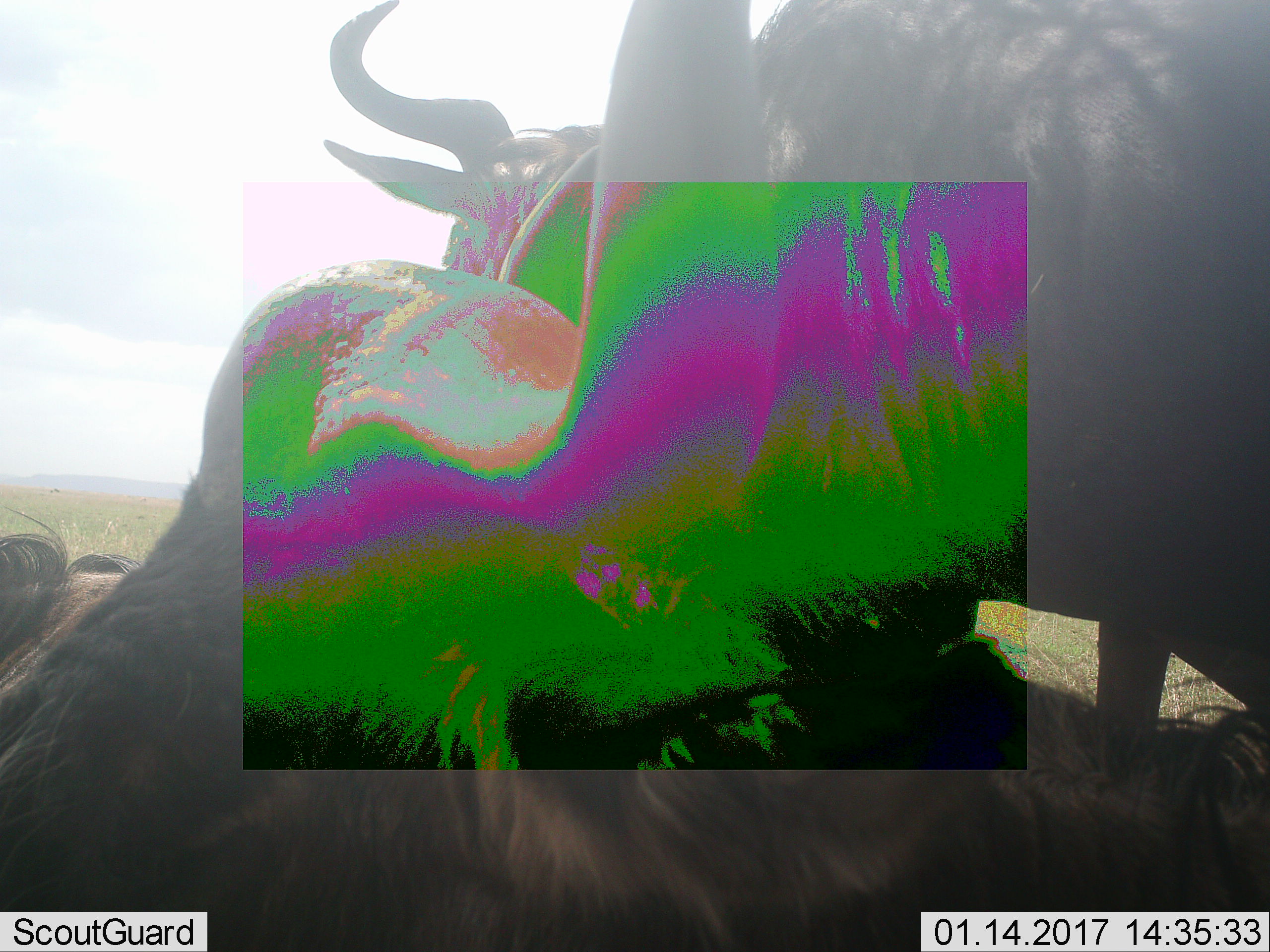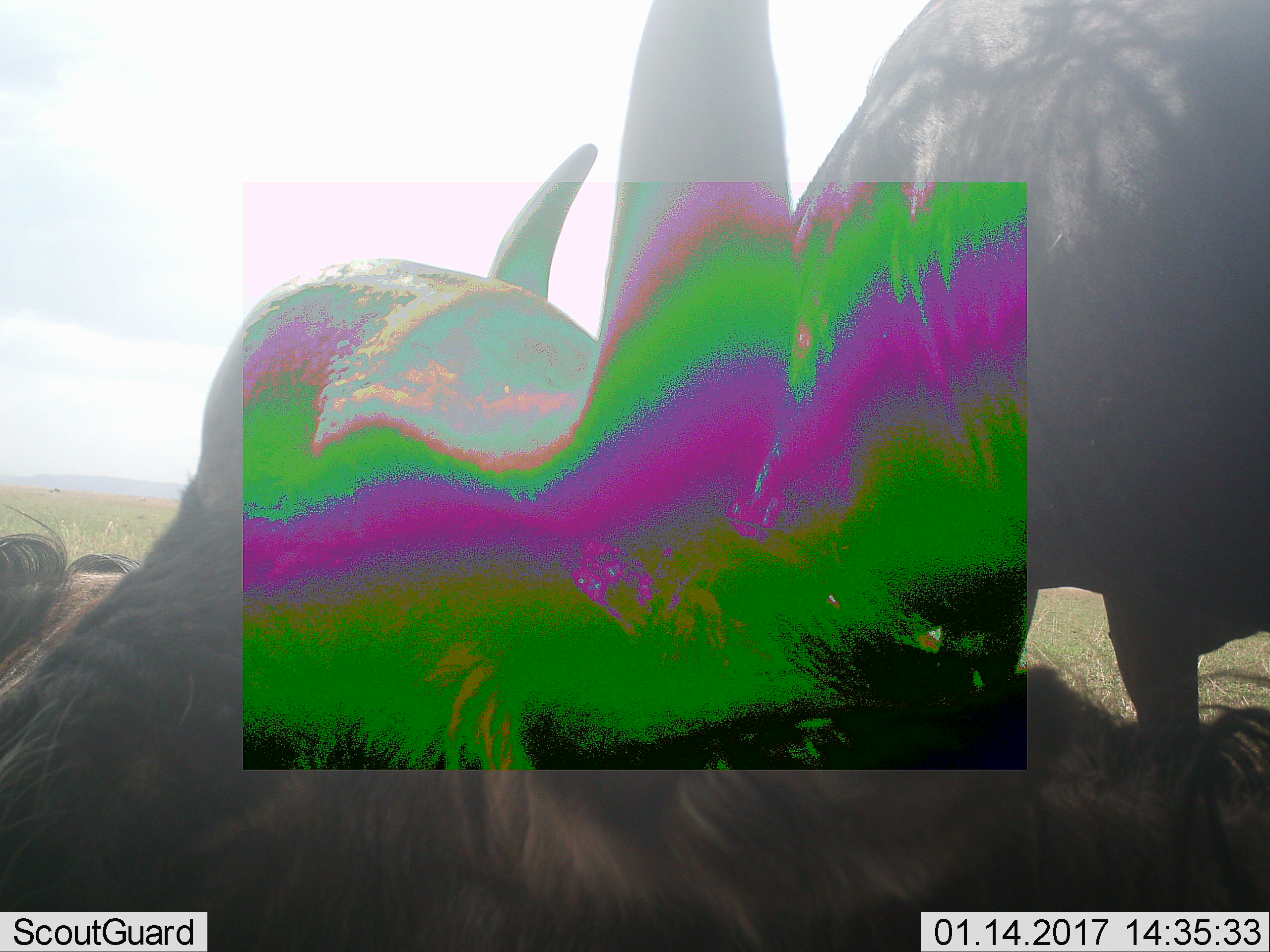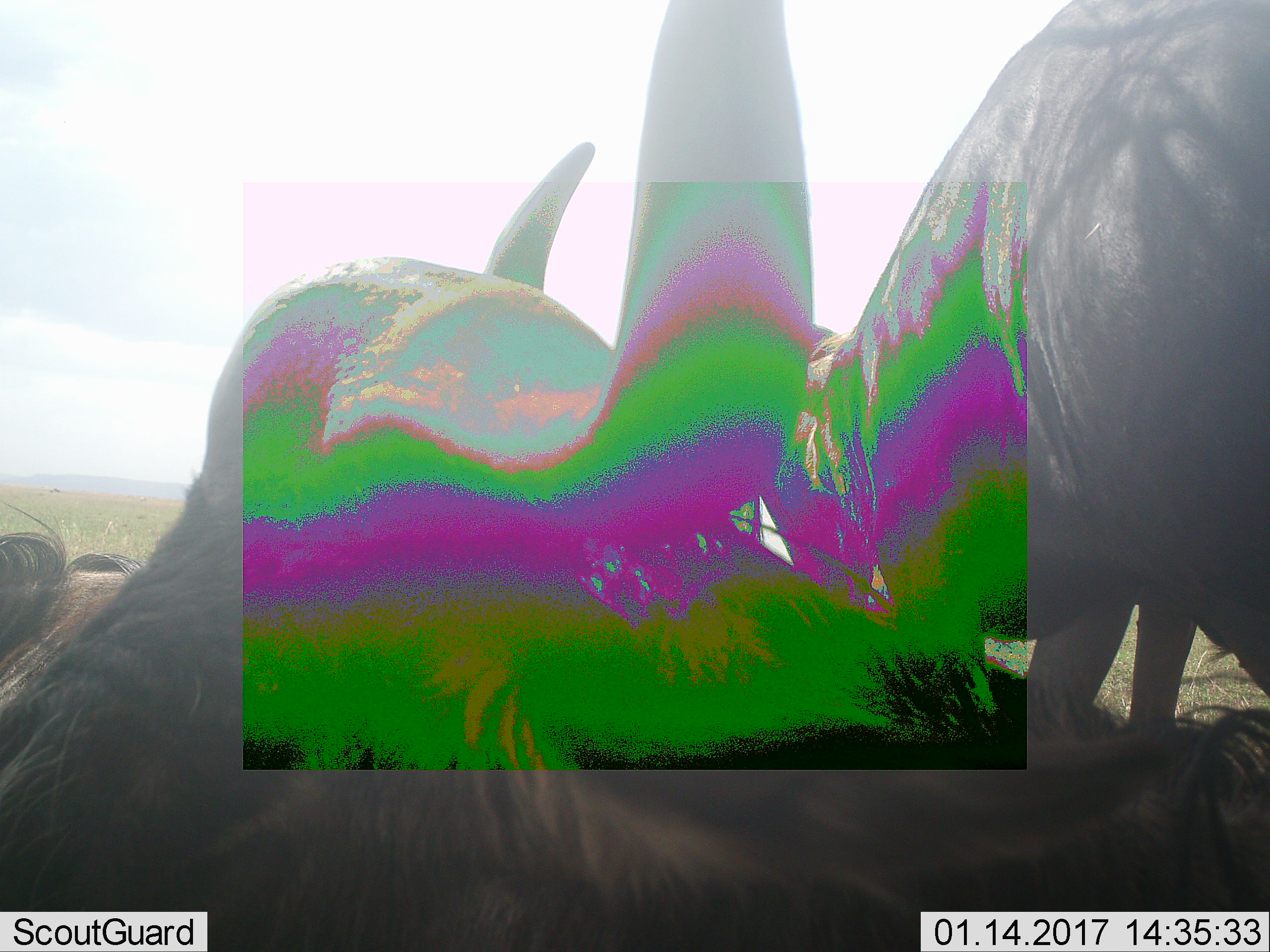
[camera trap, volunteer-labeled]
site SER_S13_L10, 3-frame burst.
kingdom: Animalia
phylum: Chordata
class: Mammalia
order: Artiodactyla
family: Bovidae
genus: Connochaetes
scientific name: Connochaetes taurinus taurinus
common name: blue wildebeest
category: wildebeestblue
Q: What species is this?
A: Wildebeestblue (blue wildebeest) (Connochaetes taurinus taurinus).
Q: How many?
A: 4.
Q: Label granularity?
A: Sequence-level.